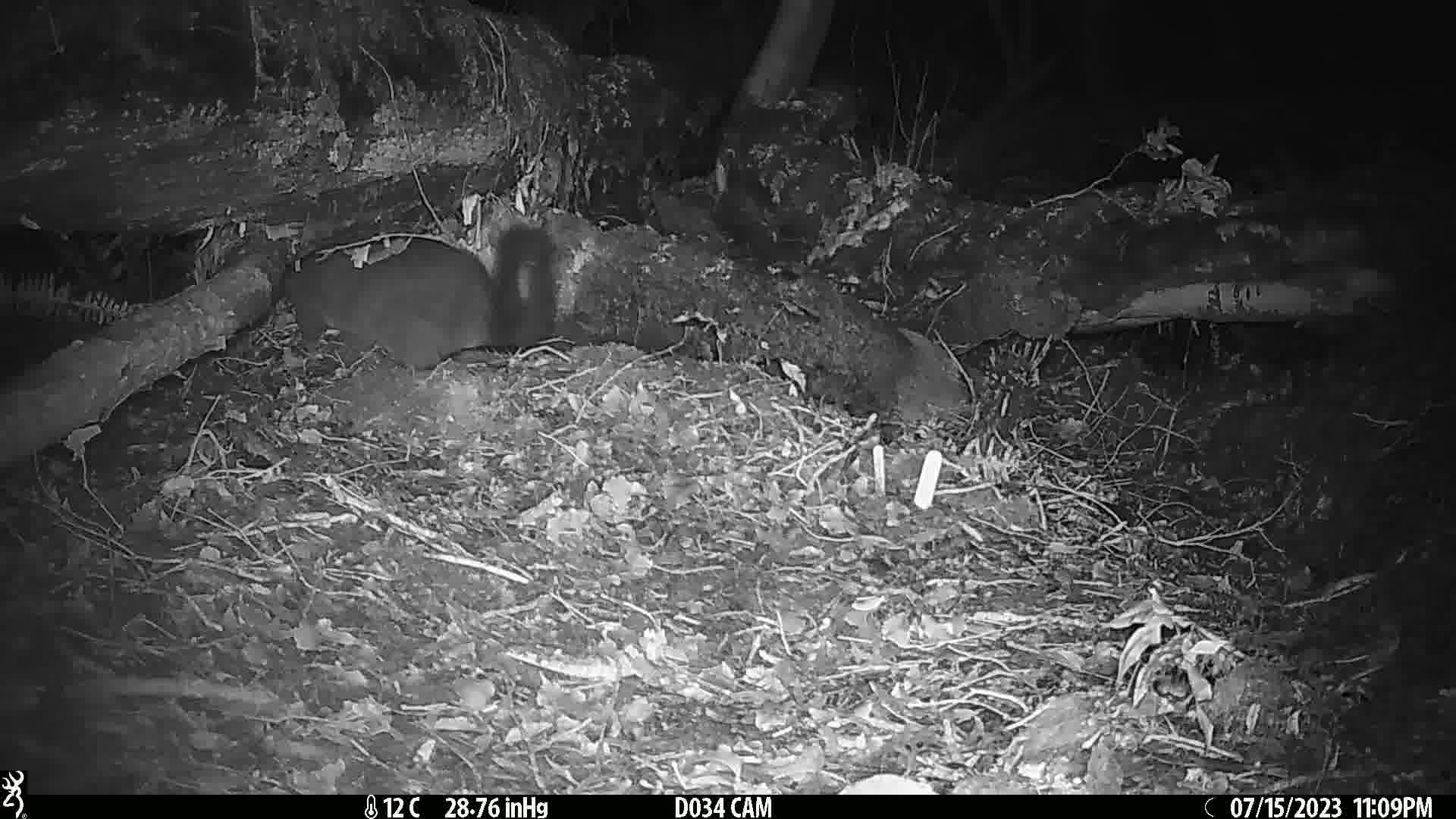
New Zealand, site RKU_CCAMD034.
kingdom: Animalia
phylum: Chordata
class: Mammalia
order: Diprotodontia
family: Phalangeridae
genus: Trichosurus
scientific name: Trichosurus vulpecula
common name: common brushtail possum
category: possum